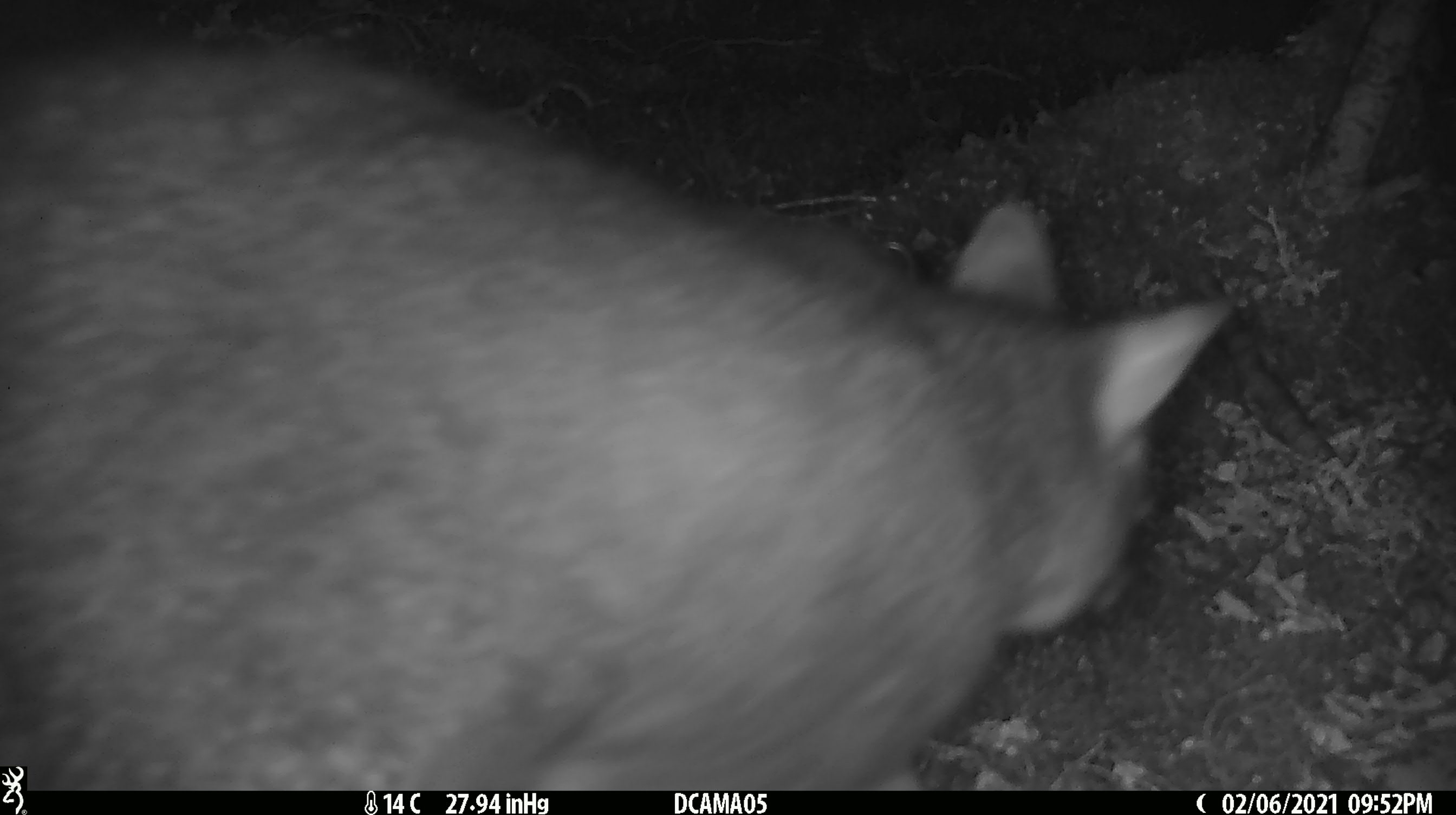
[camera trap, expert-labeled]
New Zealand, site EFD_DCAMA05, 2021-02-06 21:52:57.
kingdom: Animalia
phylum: Chordata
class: Mammalia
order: Diprotodontia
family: Phalangeridae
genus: Trichosurus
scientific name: Trichosurus vulpecula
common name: common brushtail possum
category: possum